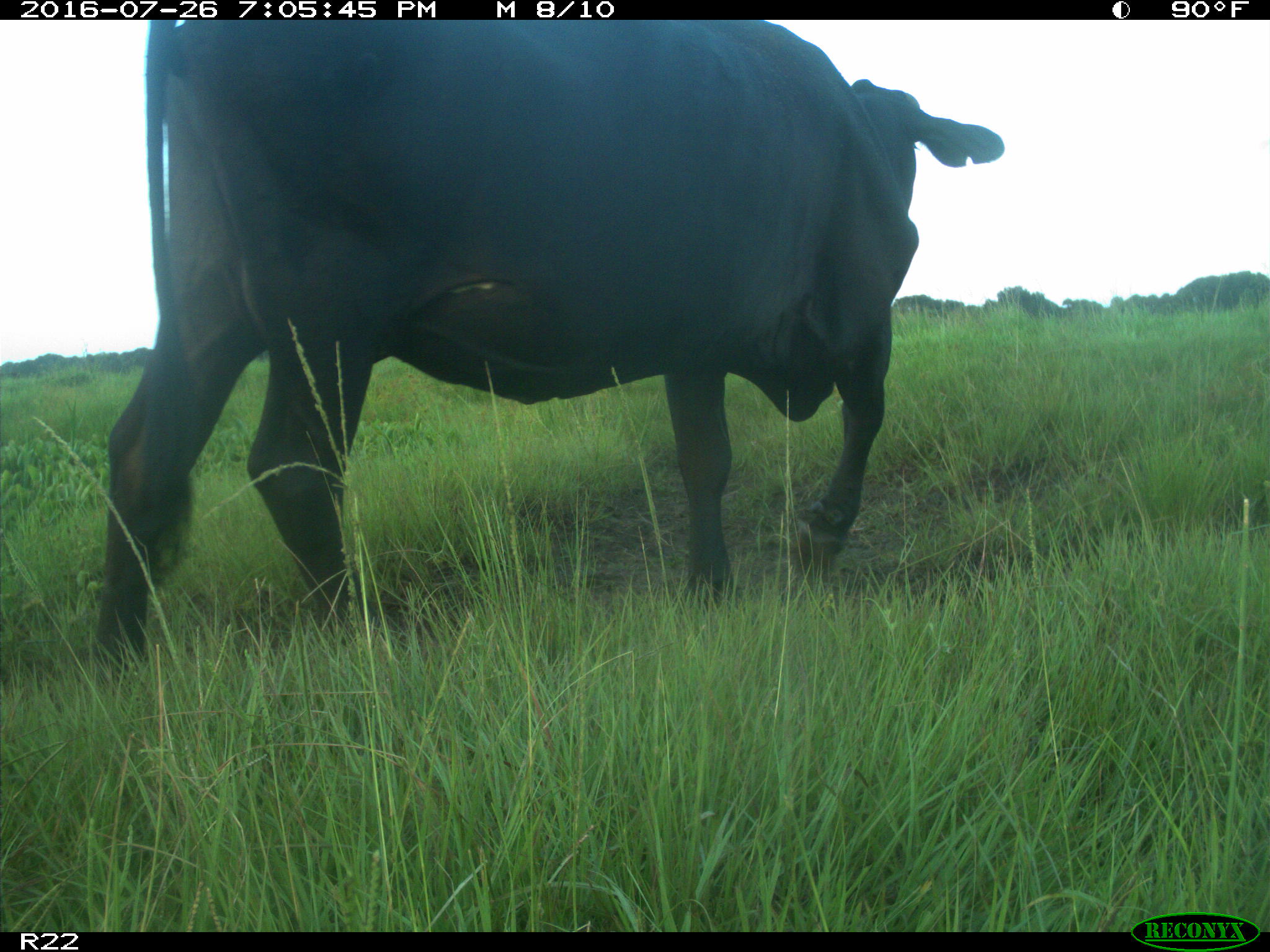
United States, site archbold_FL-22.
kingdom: Animalia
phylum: Chordata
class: Mammalia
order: Artiodactyla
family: Bovidae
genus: Bos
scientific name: Bos taurus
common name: domestic cow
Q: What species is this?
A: Bos taurus (domestic cow).